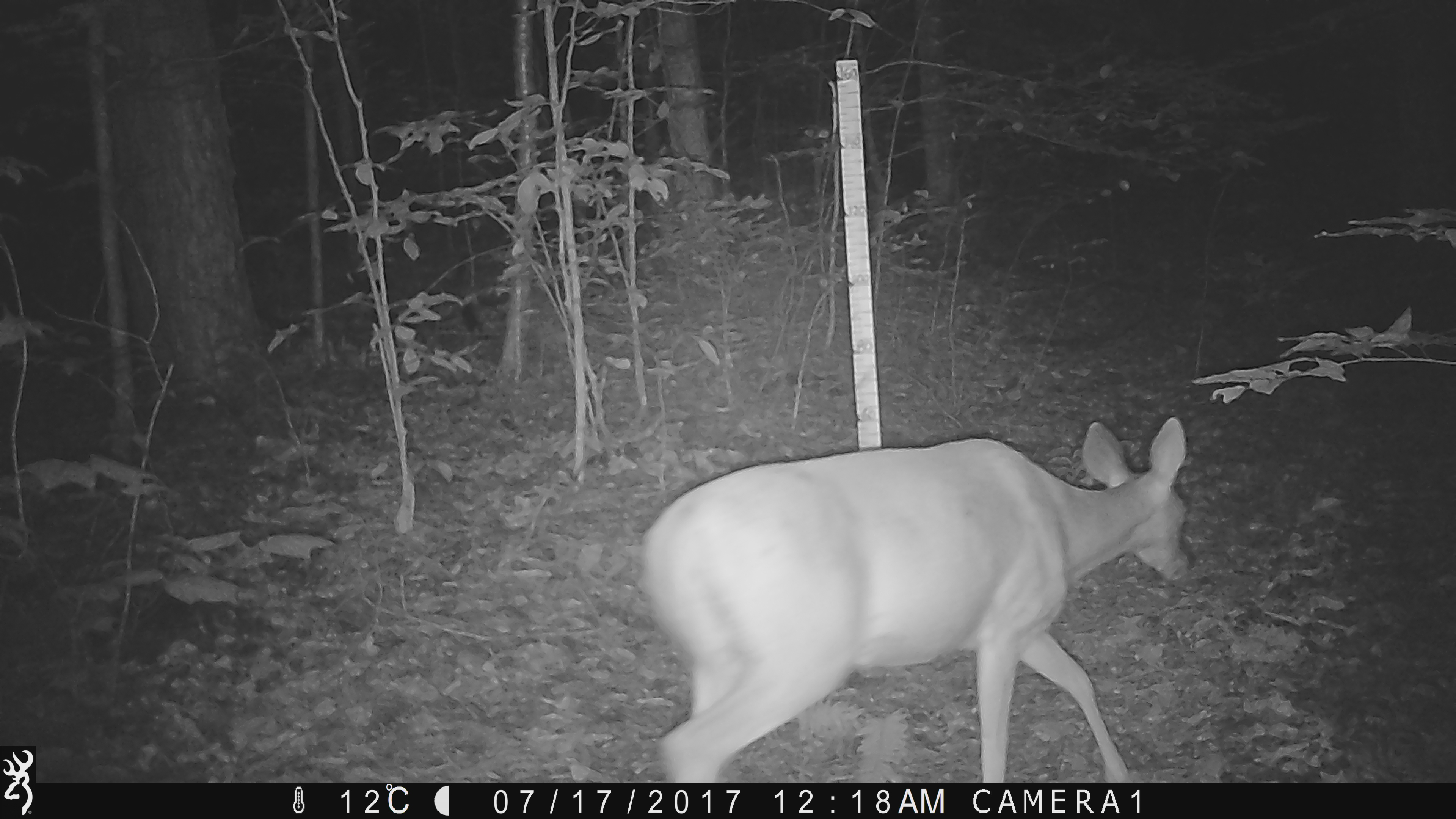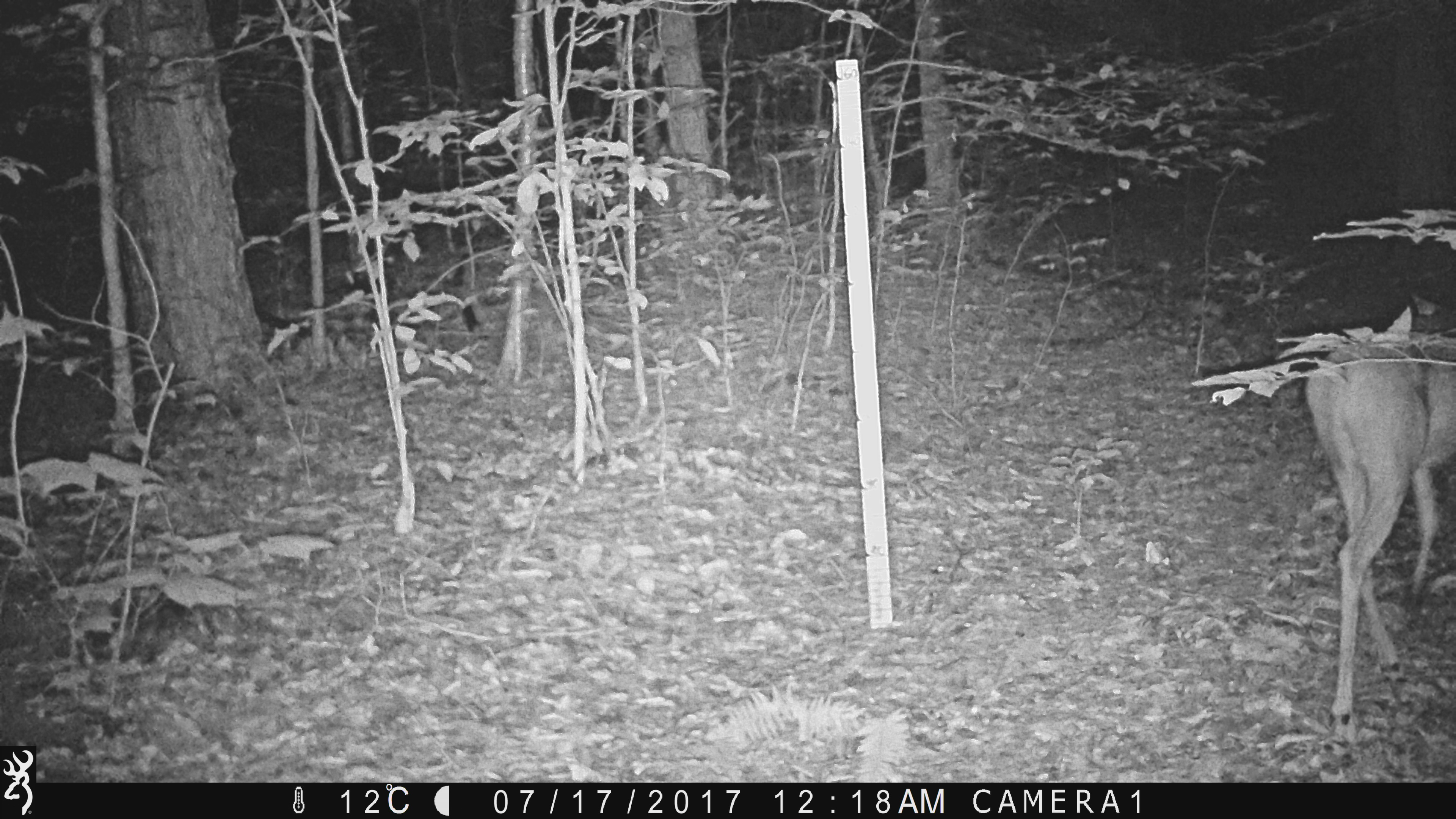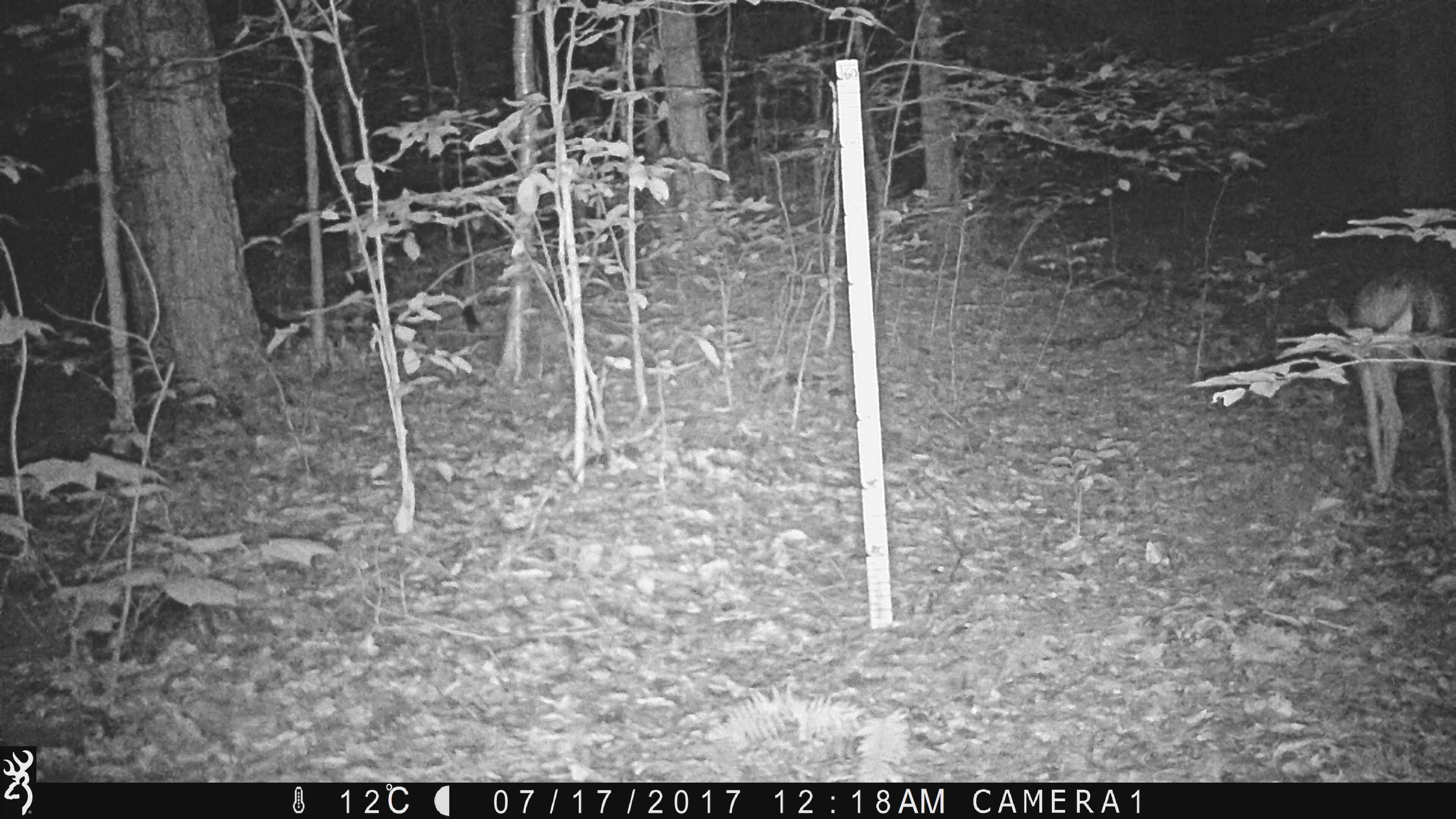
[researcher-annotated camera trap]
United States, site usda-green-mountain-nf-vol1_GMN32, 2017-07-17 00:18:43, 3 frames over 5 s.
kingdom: Animalia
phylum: Chordata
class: Mammalia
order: Artiodactyla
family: Cervidae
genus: Odocoileus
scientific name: Odocoileus virginianus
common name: white-tailed deer